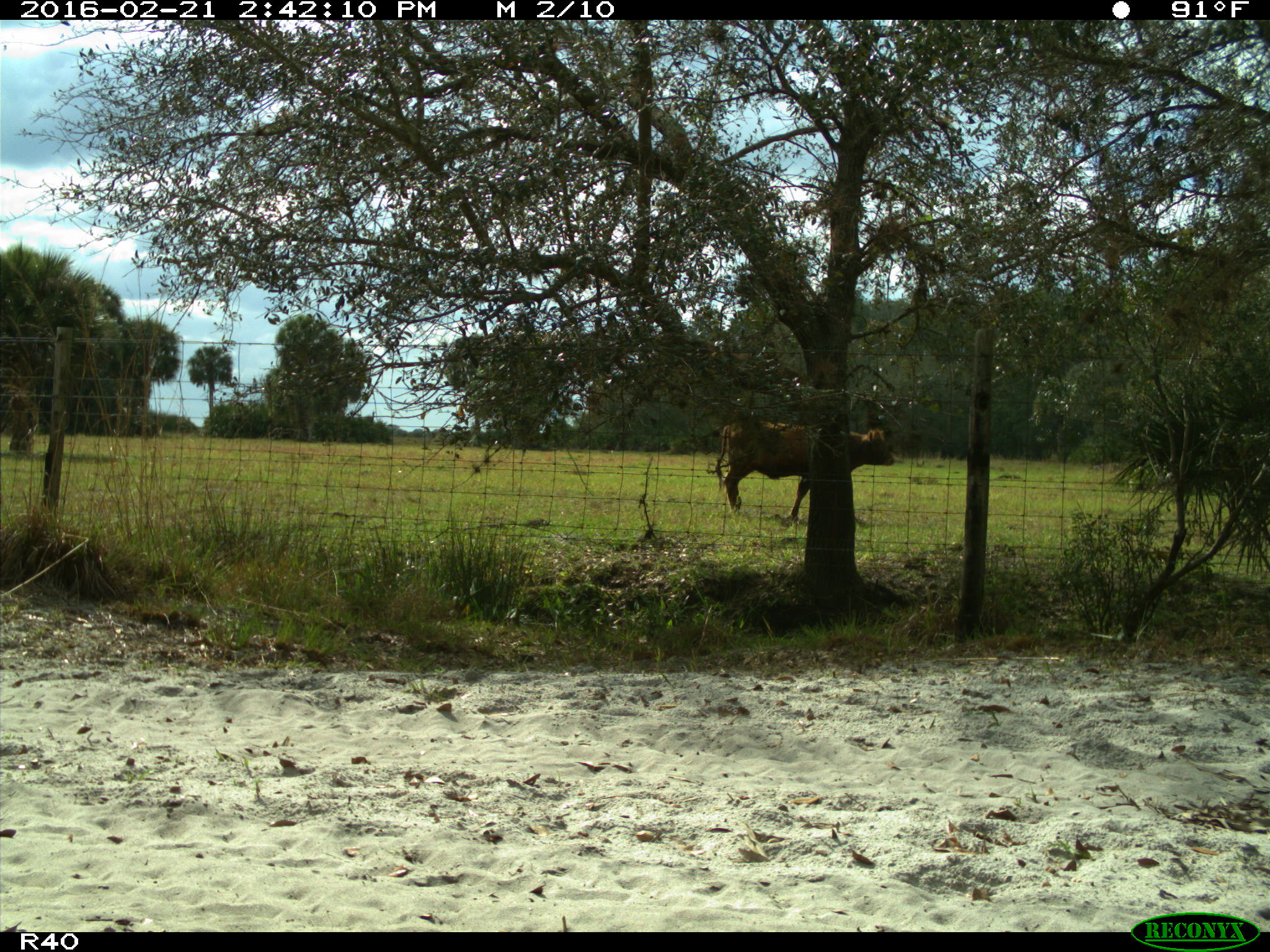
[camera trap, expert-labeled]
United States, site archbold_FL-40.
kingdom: Animalia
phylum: Chordata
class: Mammalia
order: Artiodactyla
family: Bovidae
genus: Bos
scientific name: Bos taurus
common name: domestic cow